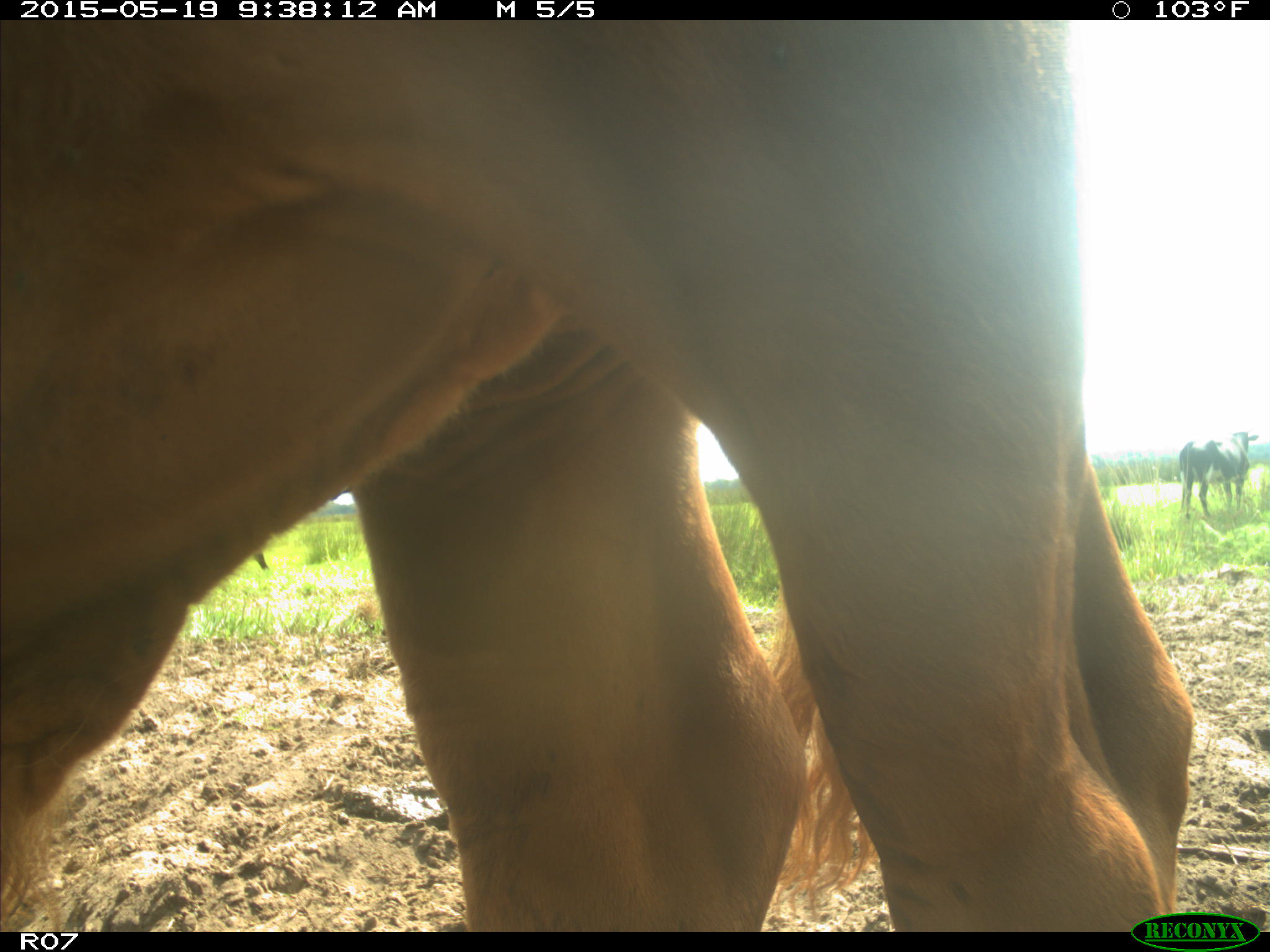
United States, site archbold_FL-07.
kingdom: Animalia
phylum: Chordata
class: Mammalia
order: Artiodactyla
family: Bovidae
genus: Bos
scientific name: Bos taurus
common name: domestic cow